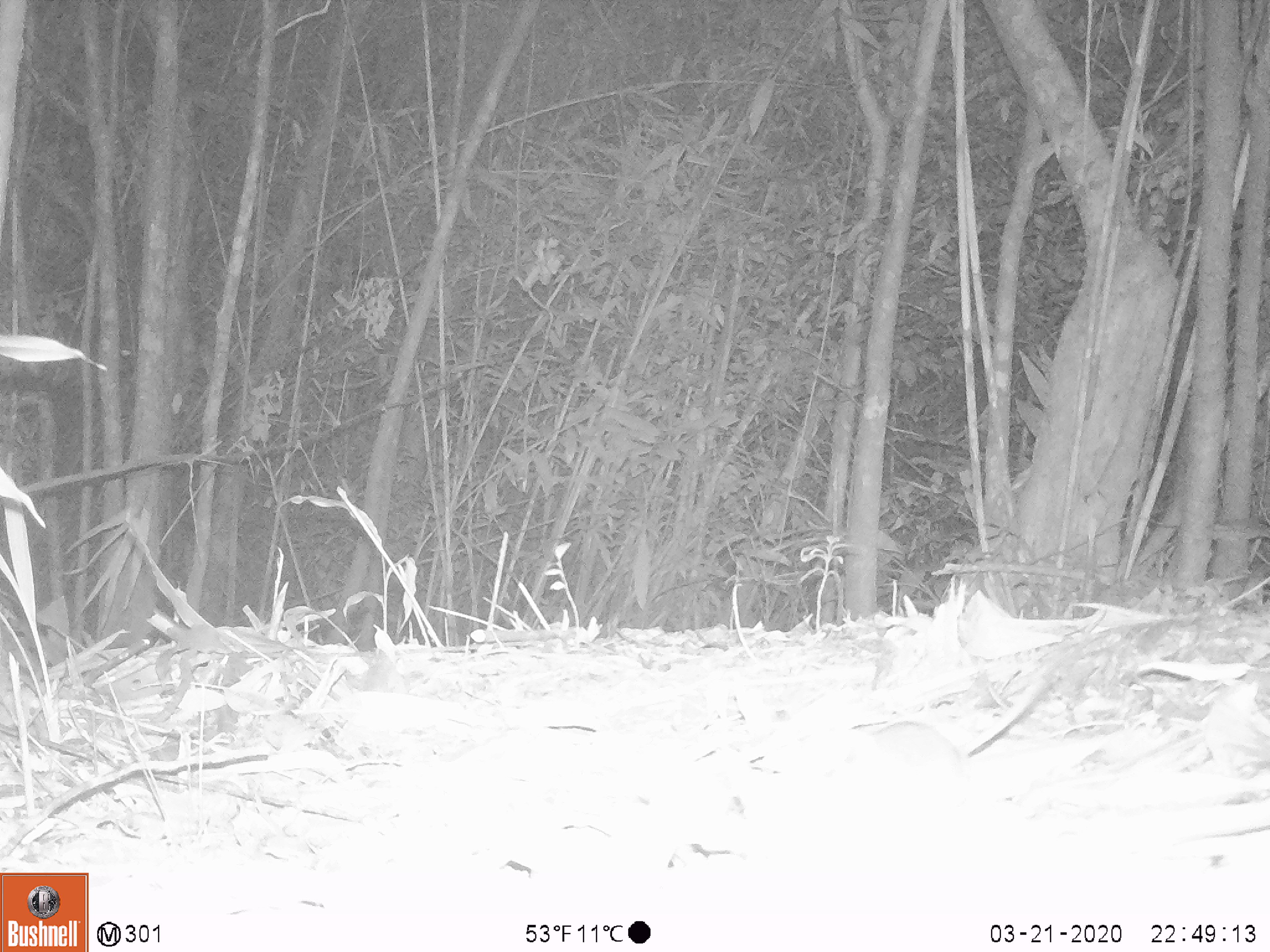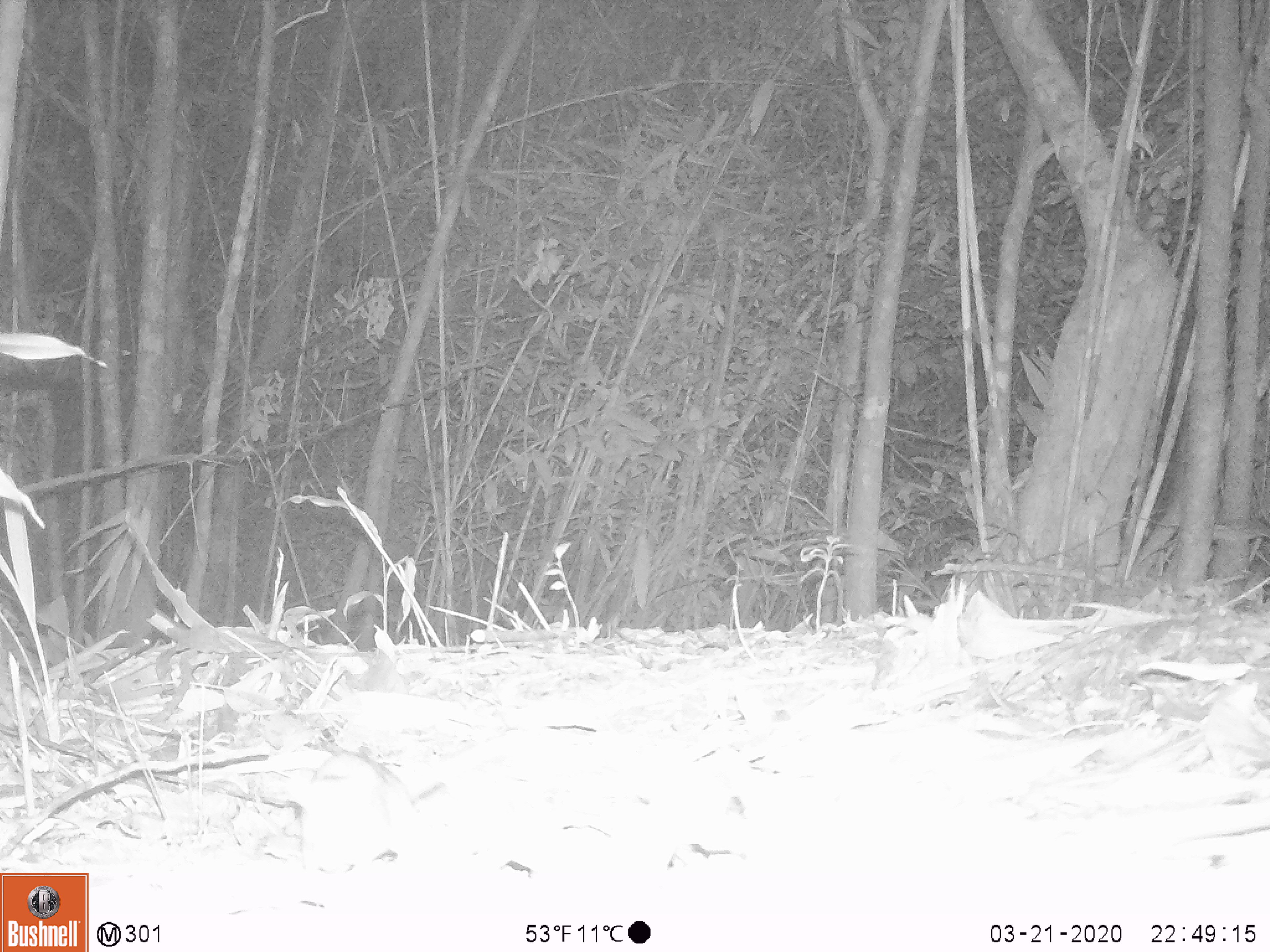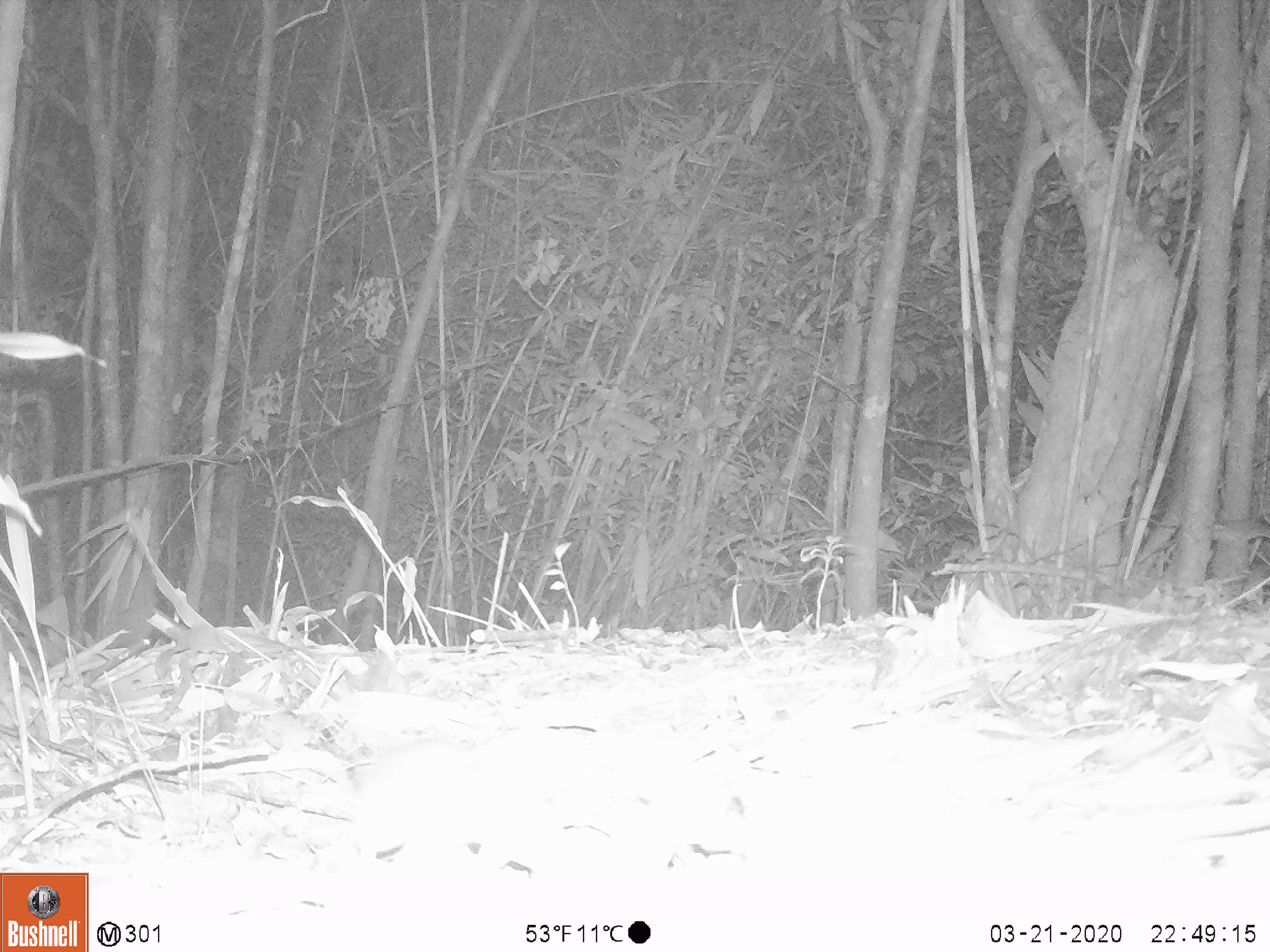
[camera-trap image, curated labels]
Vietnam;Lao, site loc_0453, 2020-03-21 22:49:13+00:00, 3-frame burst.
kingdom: Animalia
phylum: Chordata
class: Aves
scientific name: Aves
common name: bird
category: unidentified bird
Unidentified bird (bird) (Aves). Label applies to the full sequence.